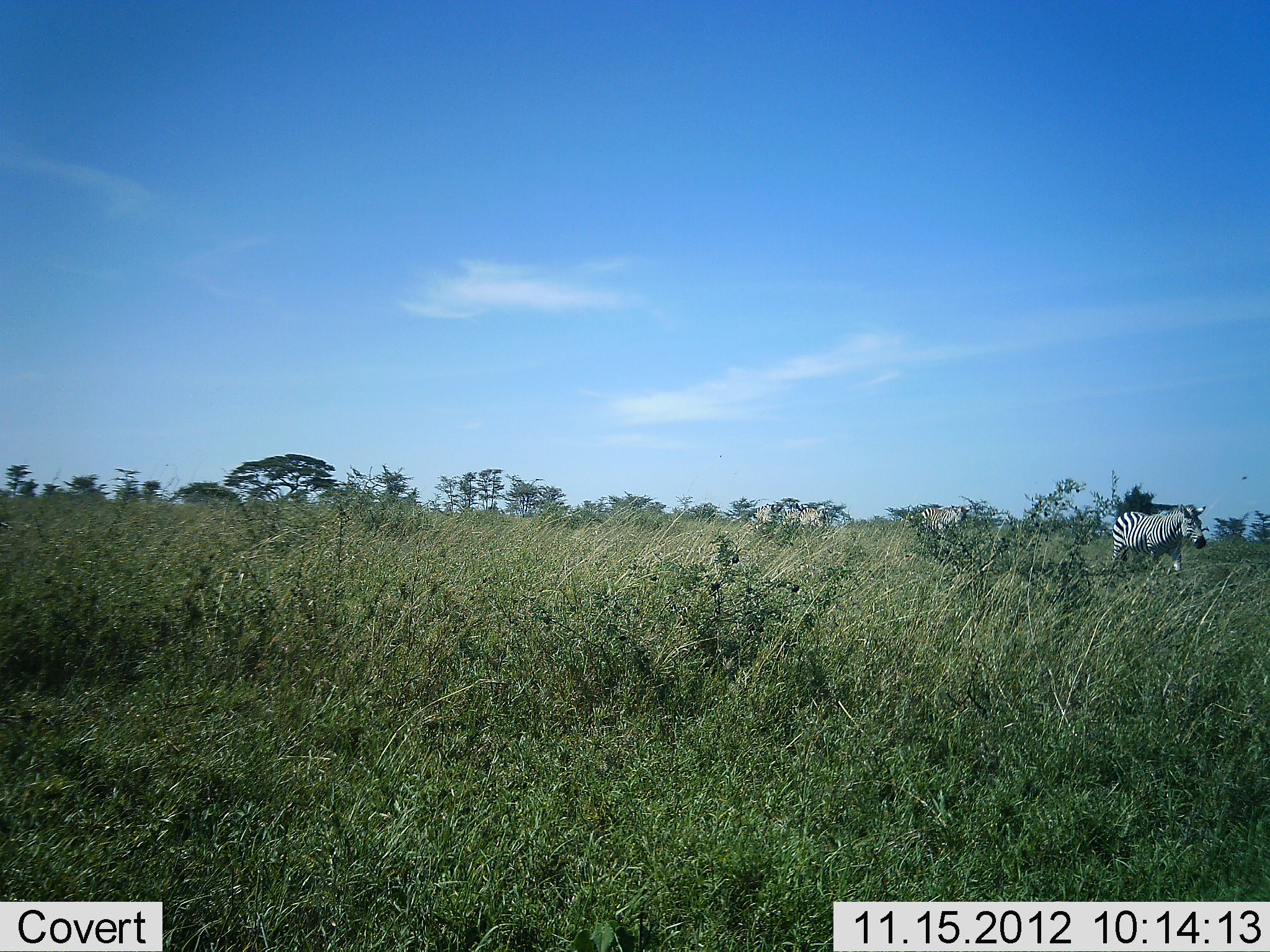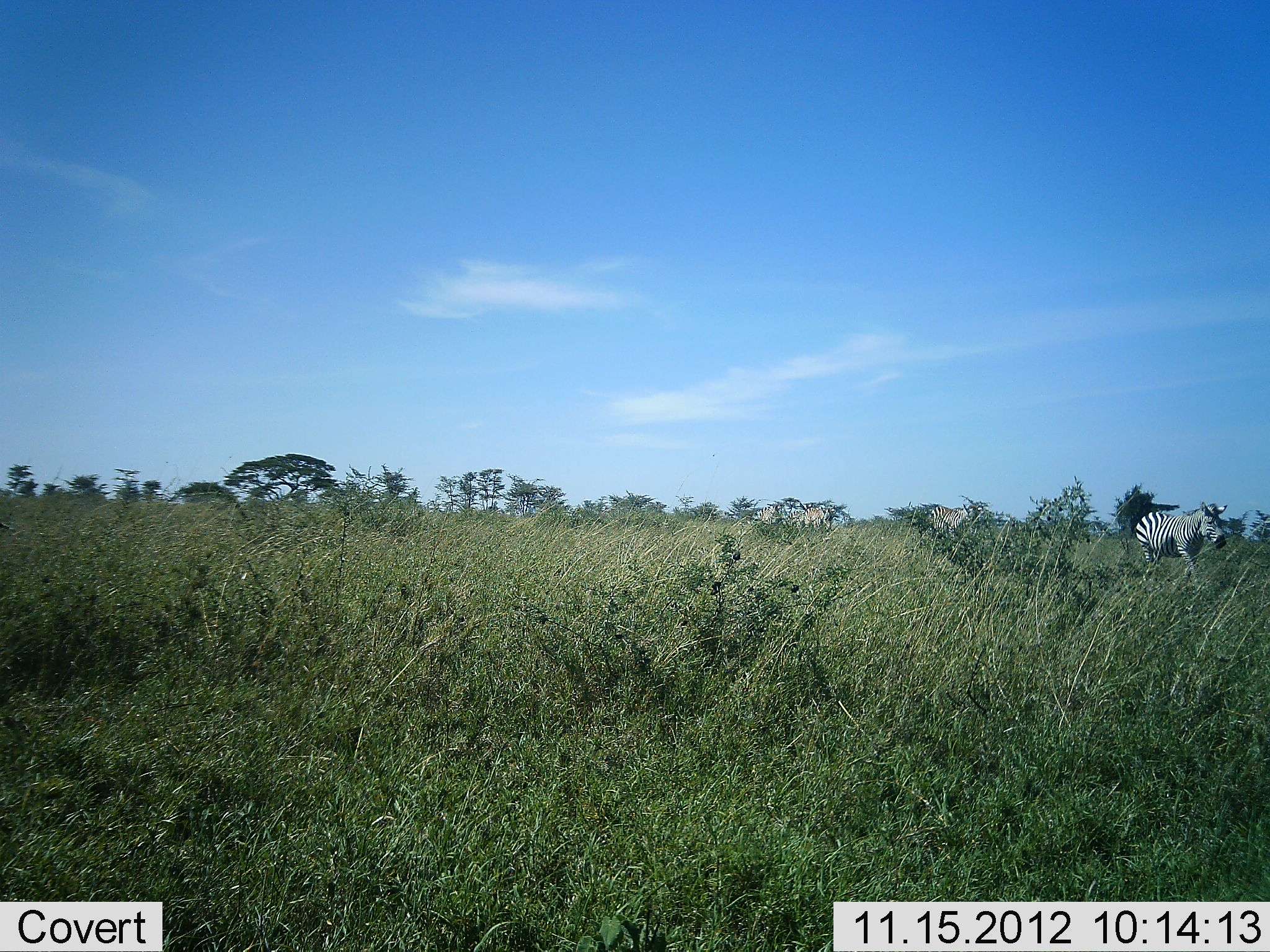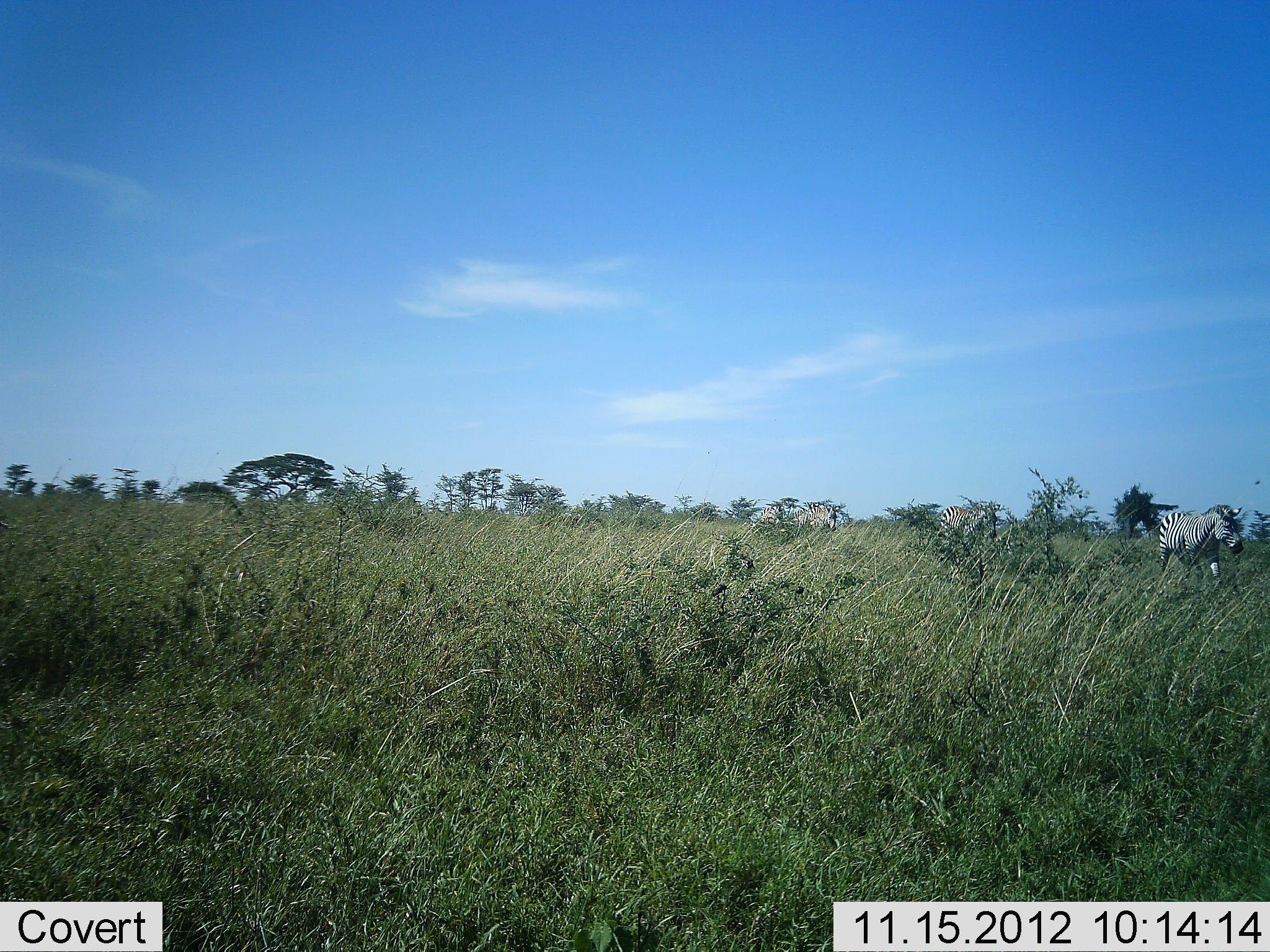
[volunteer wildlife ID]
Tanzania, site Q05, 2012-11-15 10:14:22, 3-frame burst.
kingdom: Animalia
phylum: Chordata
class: Mammalia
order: Perissodactyla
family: Equidae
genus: Equus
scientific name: Equus quagga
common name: plains zebra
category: zebra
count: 4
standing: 20%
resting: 0%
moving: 80%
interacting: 0%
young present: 0%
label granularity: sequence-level